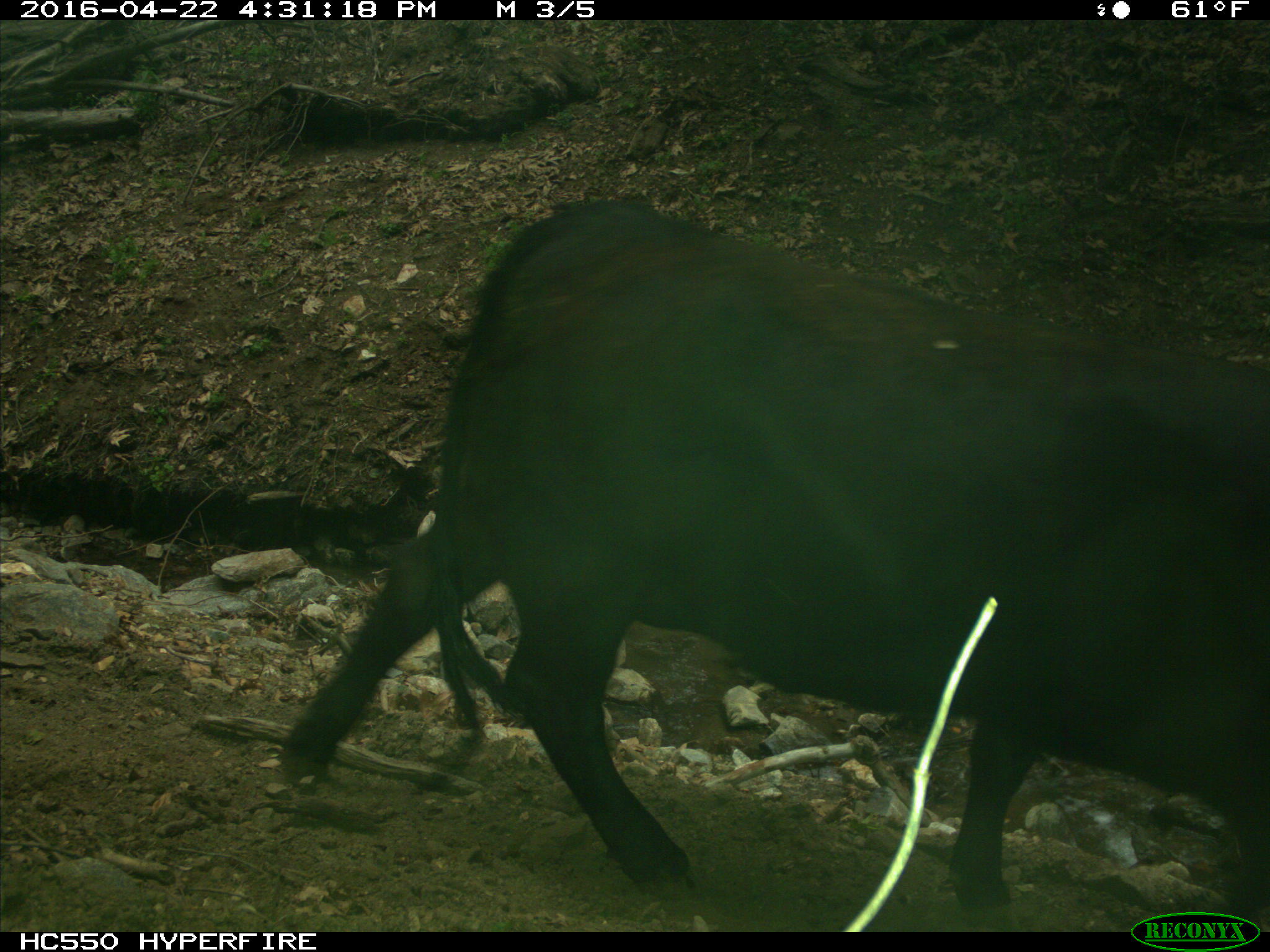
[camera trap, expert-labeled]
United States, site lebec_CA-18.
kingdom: Animalia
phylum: Chordata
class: Mammalia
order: Artiodactyla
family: Bovidae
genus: Bos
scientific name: Bos taurus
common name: domestic cow